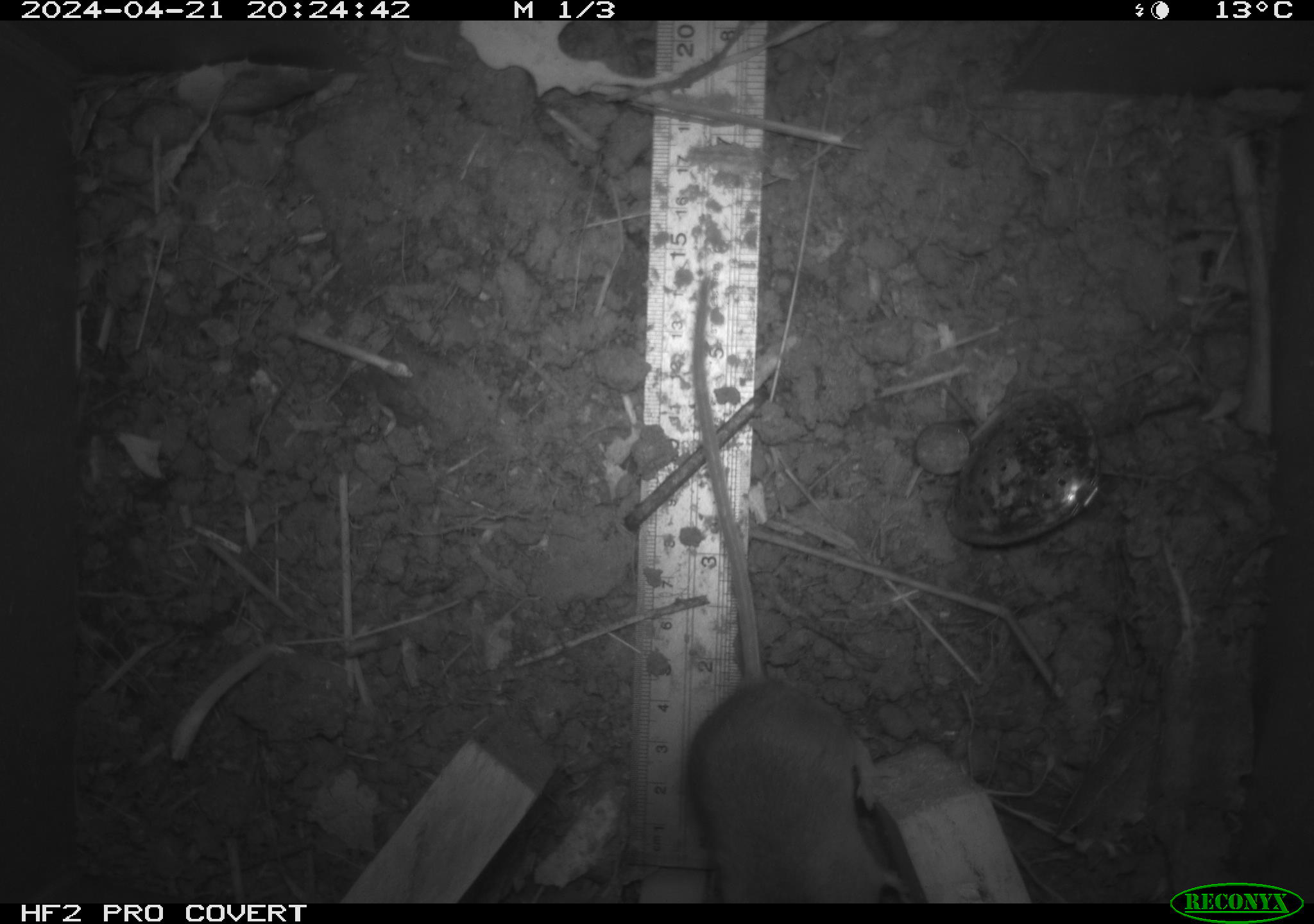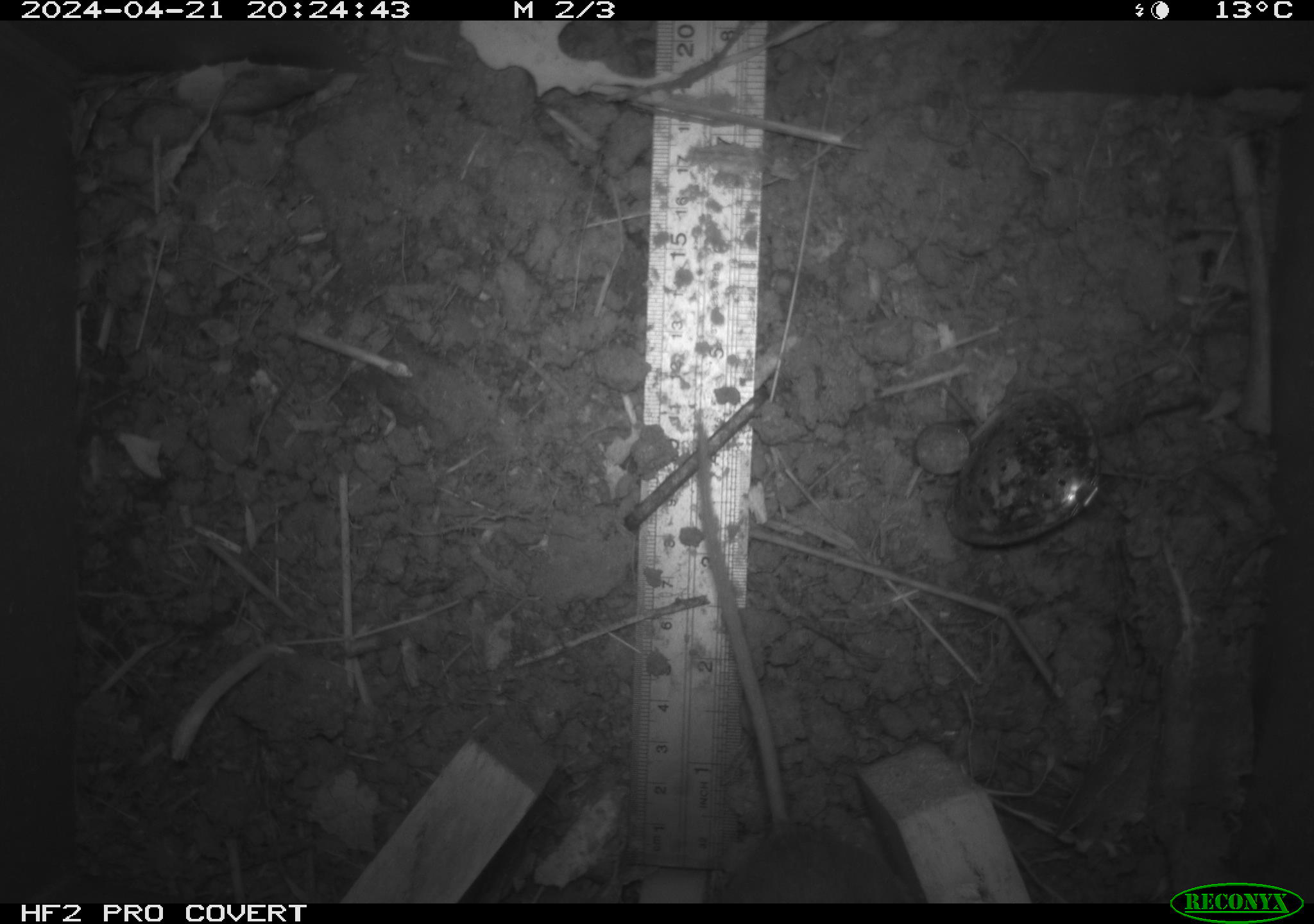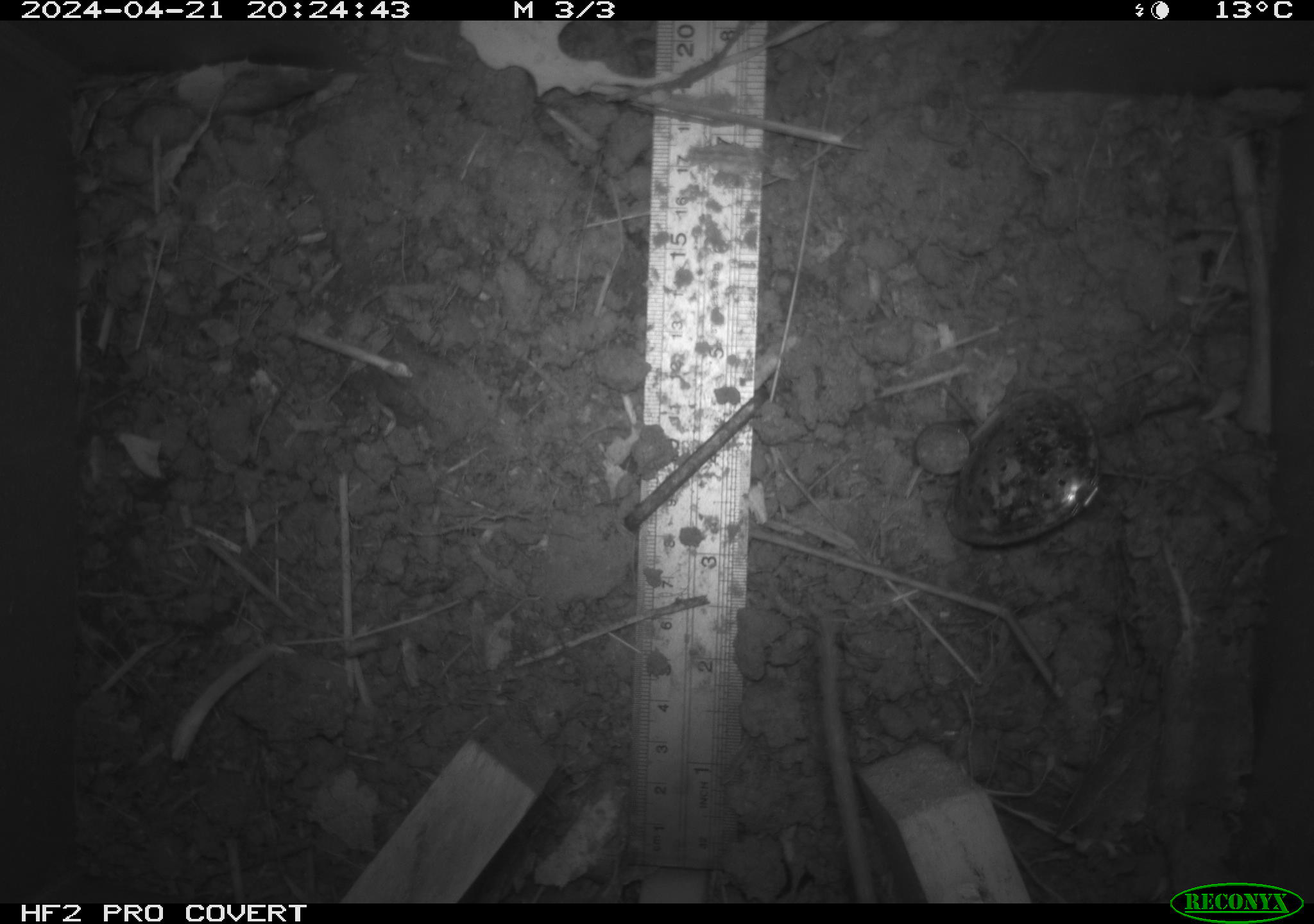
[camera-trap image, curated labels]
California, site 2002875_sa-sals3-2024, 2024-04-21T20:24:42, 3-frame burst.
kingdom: Animalia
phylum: Chordata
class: Mammalia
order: Rodentia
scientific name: Rodentia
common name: rodent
Rodent (Rodentia).